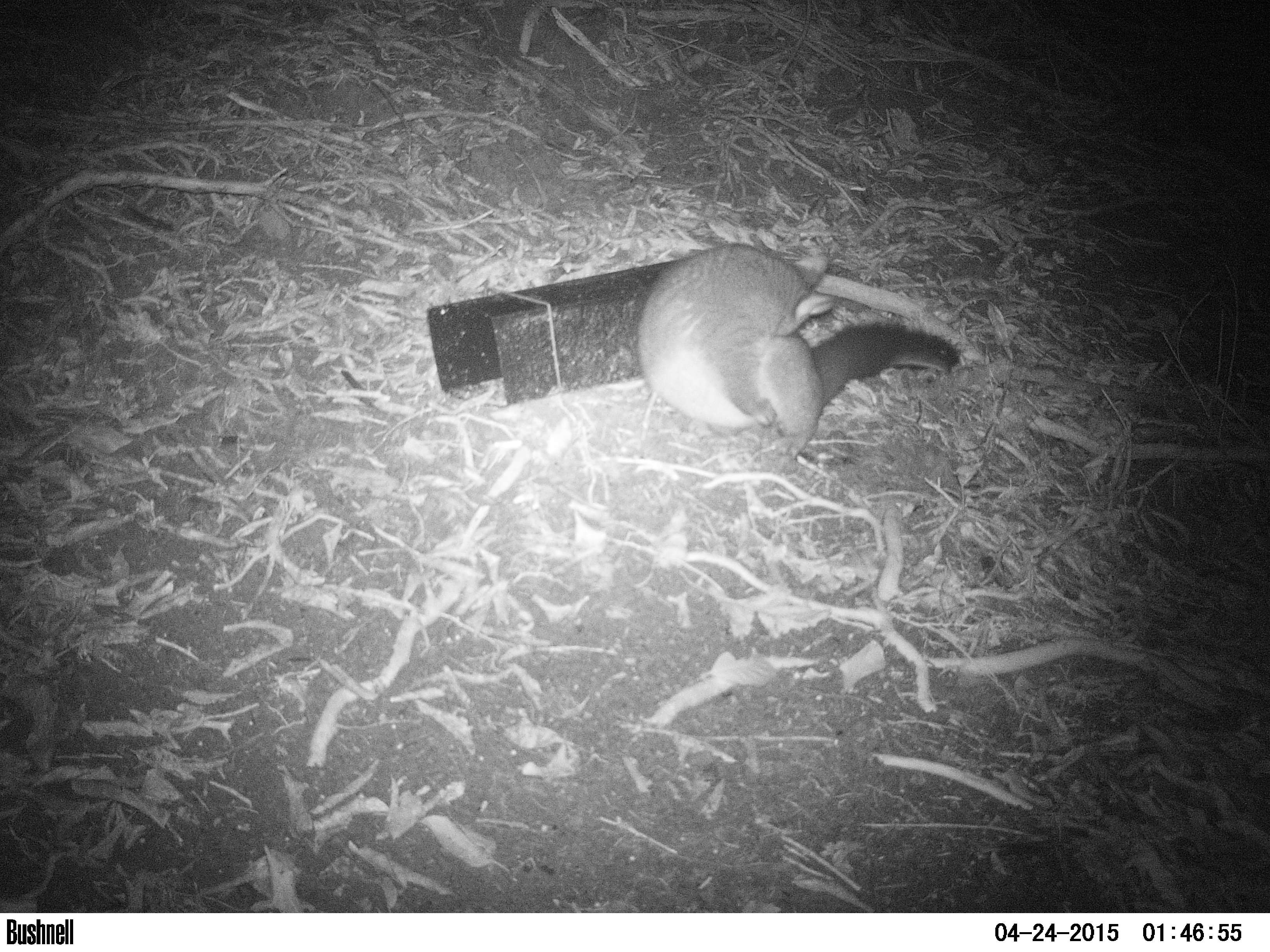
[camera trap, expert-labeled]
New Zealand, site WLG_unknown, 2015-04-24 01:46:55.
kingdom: Animalia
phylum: Chordata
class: Mammalia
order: Diprotodontia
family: Phalangeridae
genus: Trichosurus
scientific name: Trichosurus vulpecula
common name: common brushtail possum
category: possum